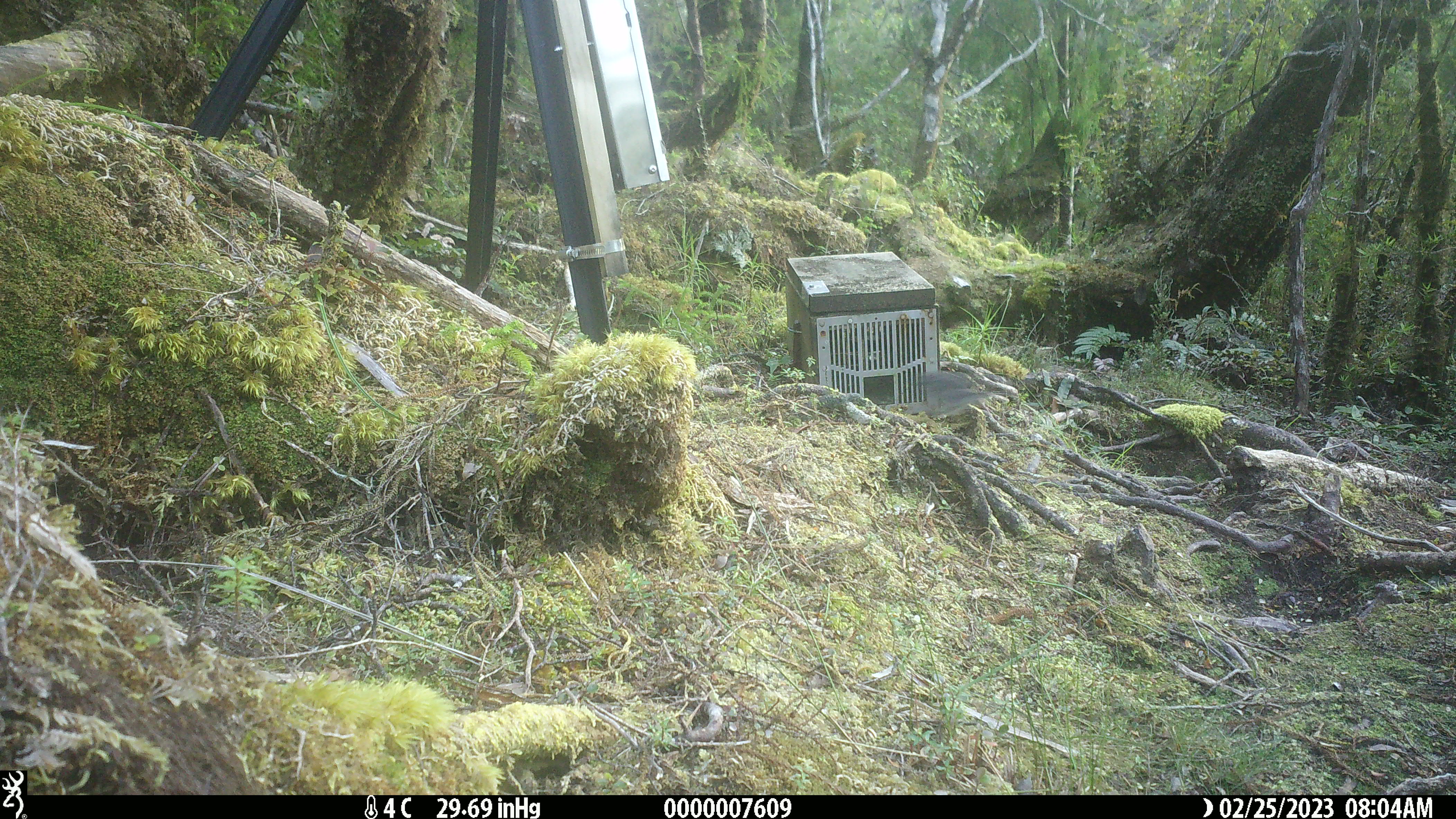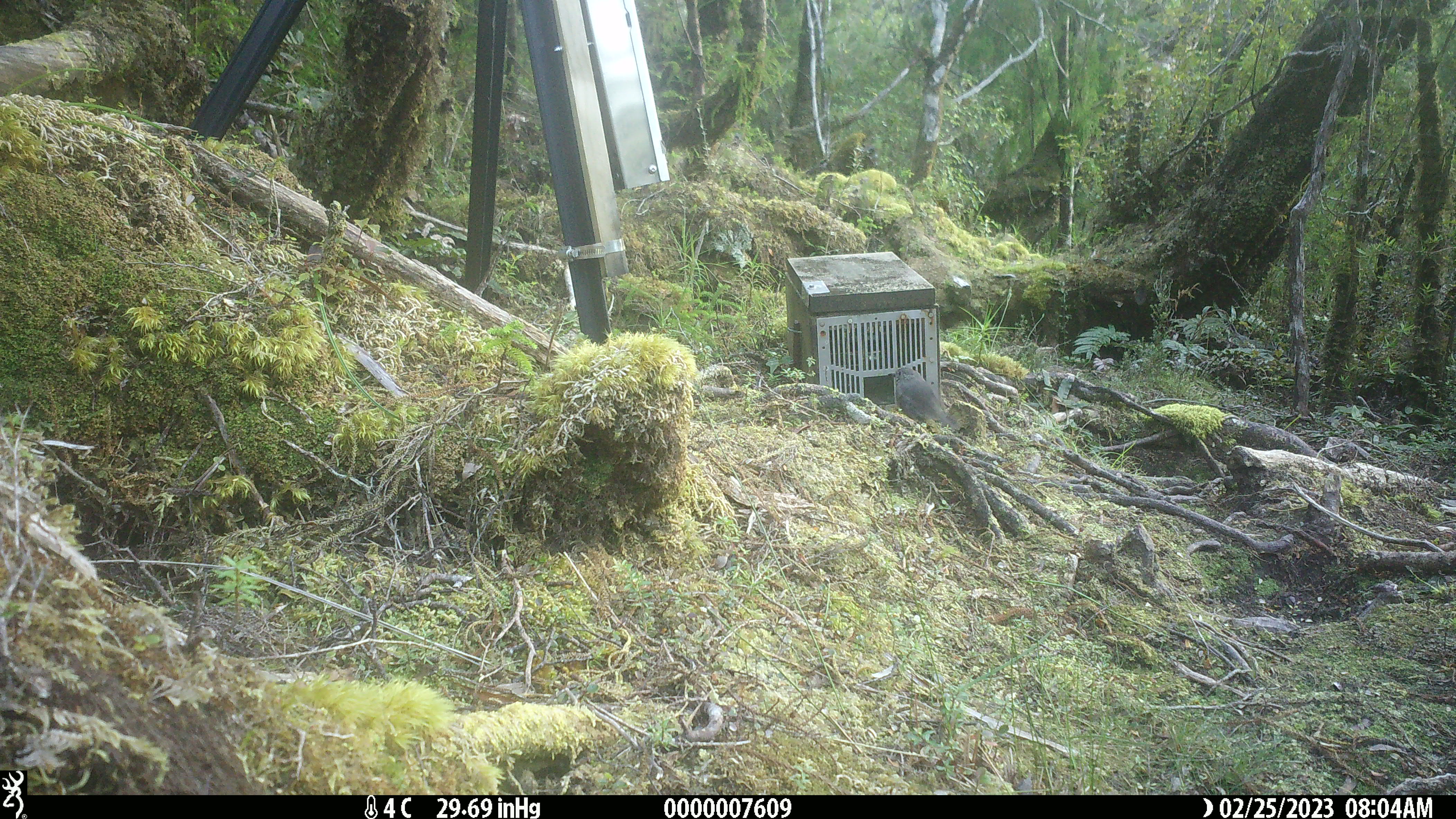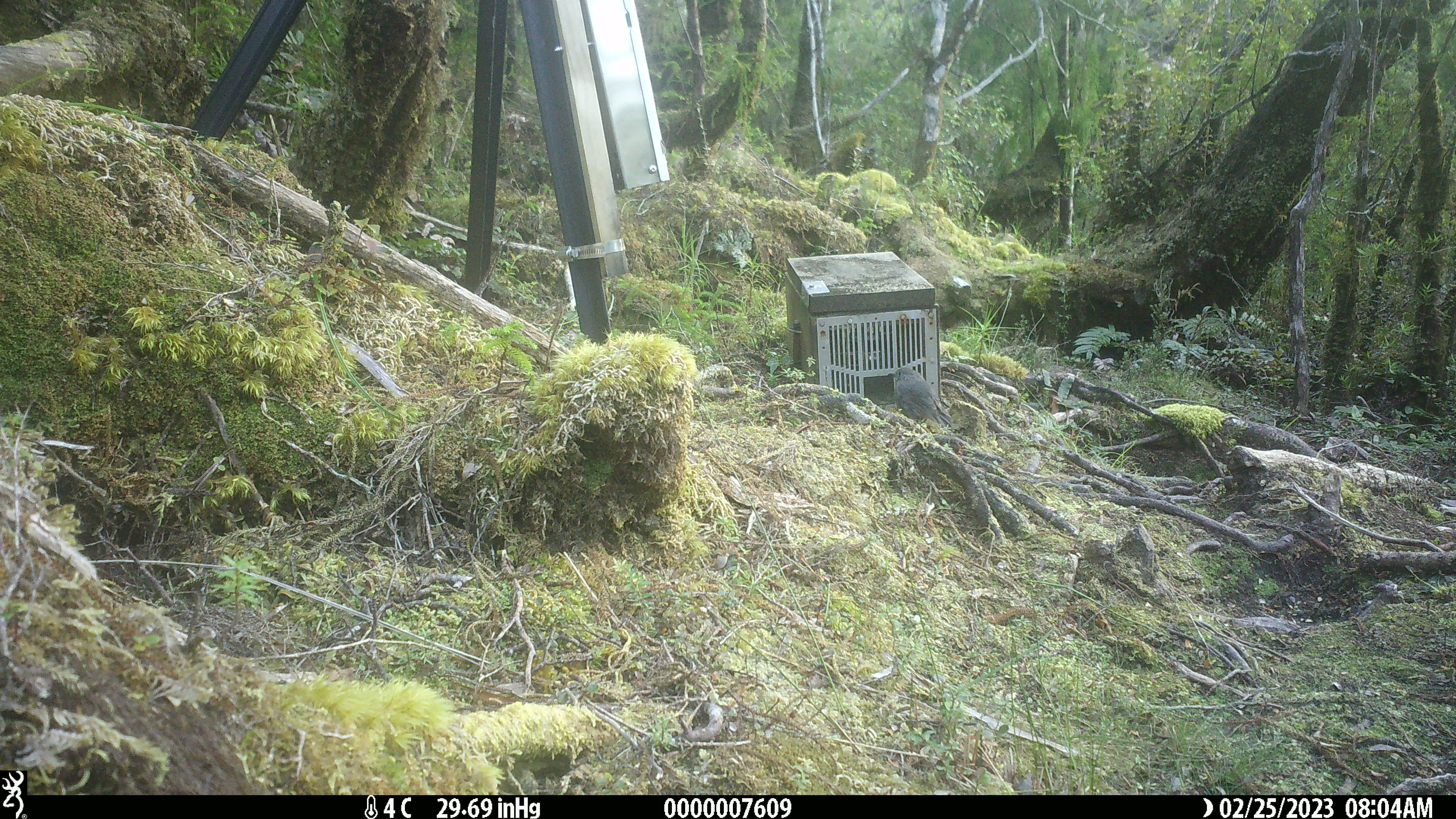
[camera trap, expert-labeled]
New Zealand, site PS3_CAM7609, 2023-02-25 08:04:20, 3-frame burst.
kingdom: Animalia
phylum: Chordata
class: Aves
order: Passeriformes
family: Petroicidae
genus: Petroica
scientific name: Petroica australis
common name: new zealand robin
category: robin